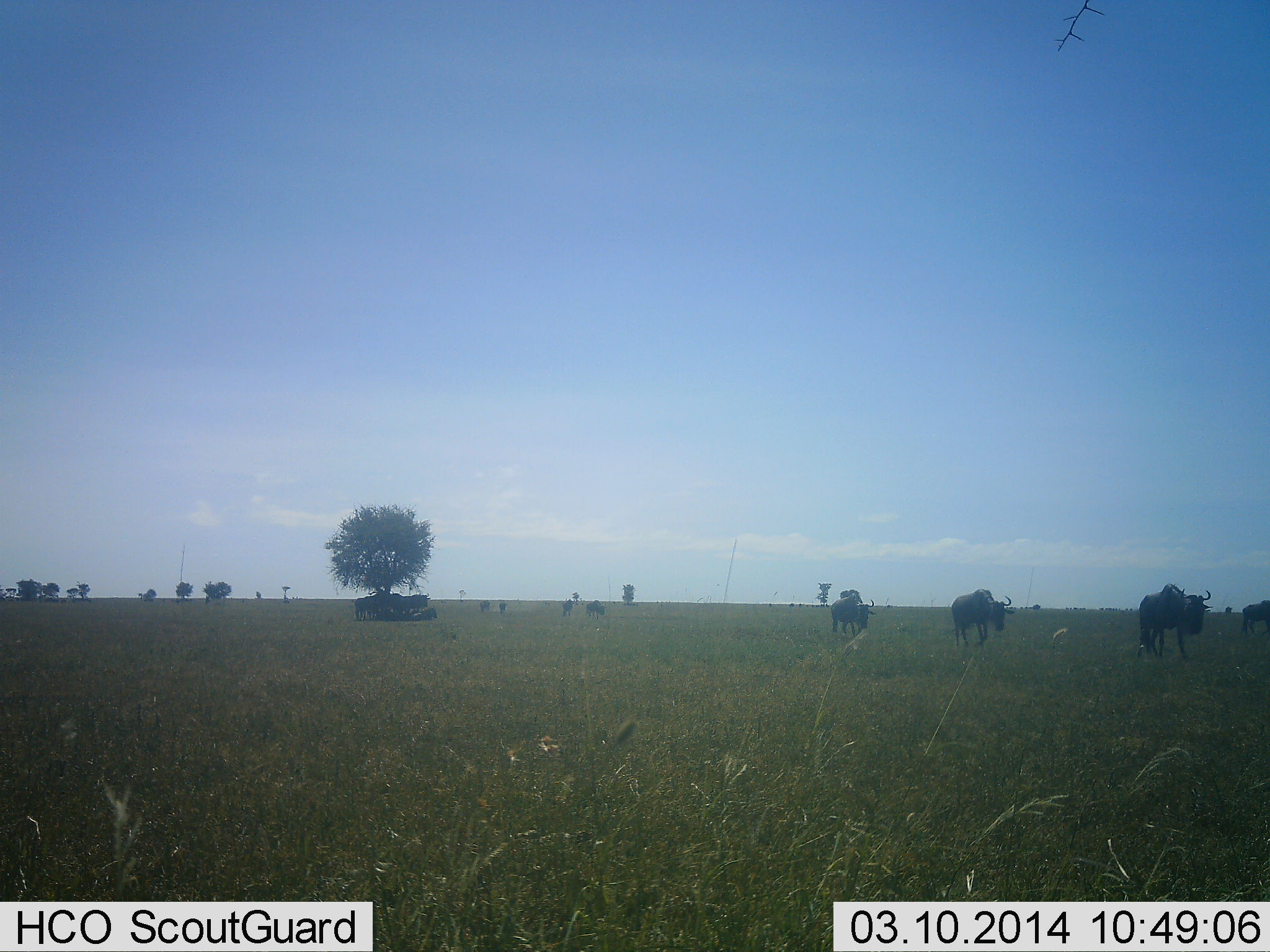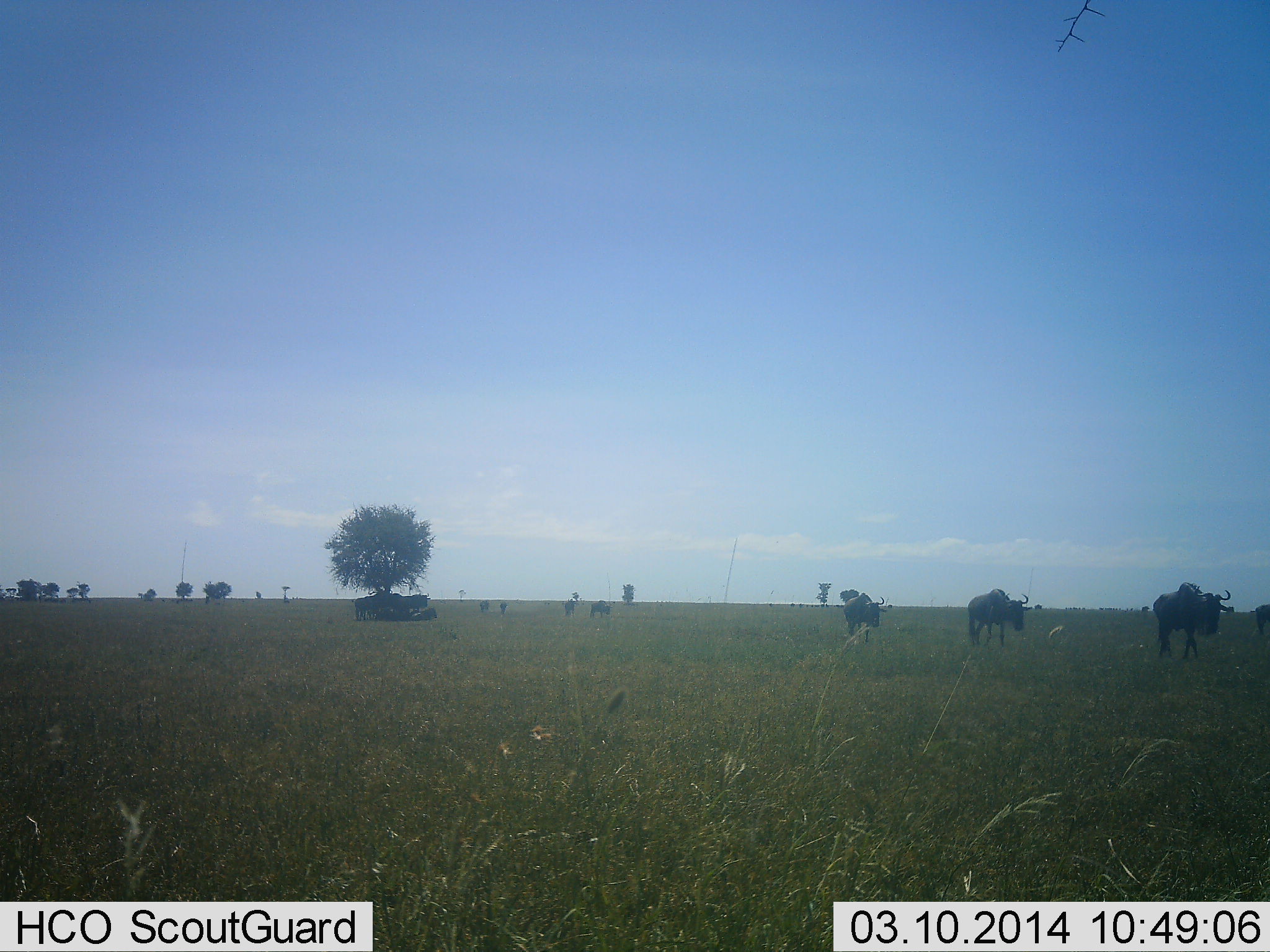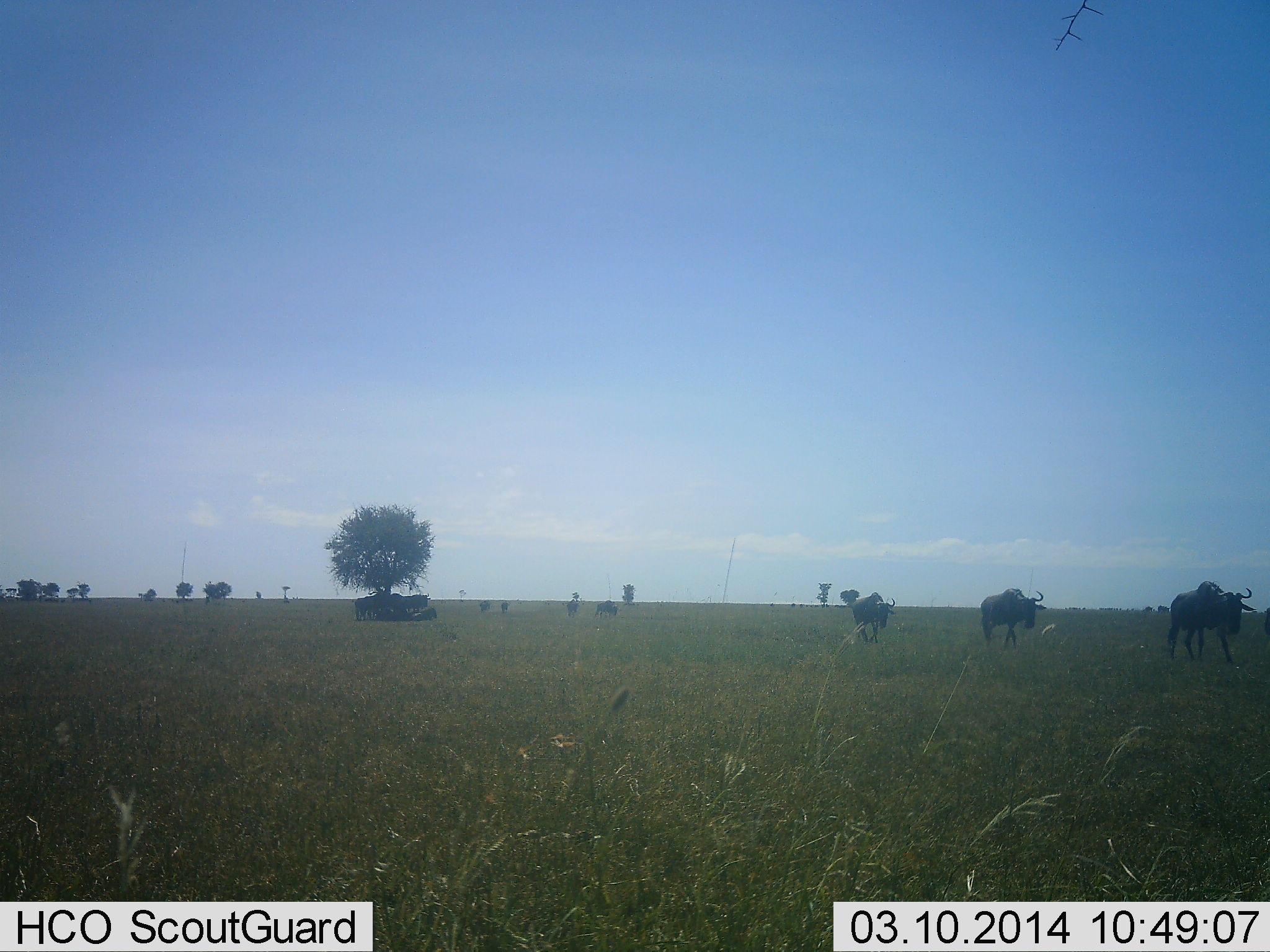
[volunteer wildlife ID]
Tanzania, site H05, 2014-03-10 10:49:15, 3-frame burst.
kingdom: Animalia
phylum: Chordata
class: Mammalia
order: Artiodactyla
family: Bovidae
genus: Connochaetes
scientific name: Connochaetes taurinus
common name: blue wildebeest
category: wildebeest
Wildebeest (blue wildebeest) (Connochaetes taurinus), count 8. Behavior (volunteer vote fractions): standing 0%, resting 10%, moving 100%, interacting 0%. Young present (vote fraction): 0%. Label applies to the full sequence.